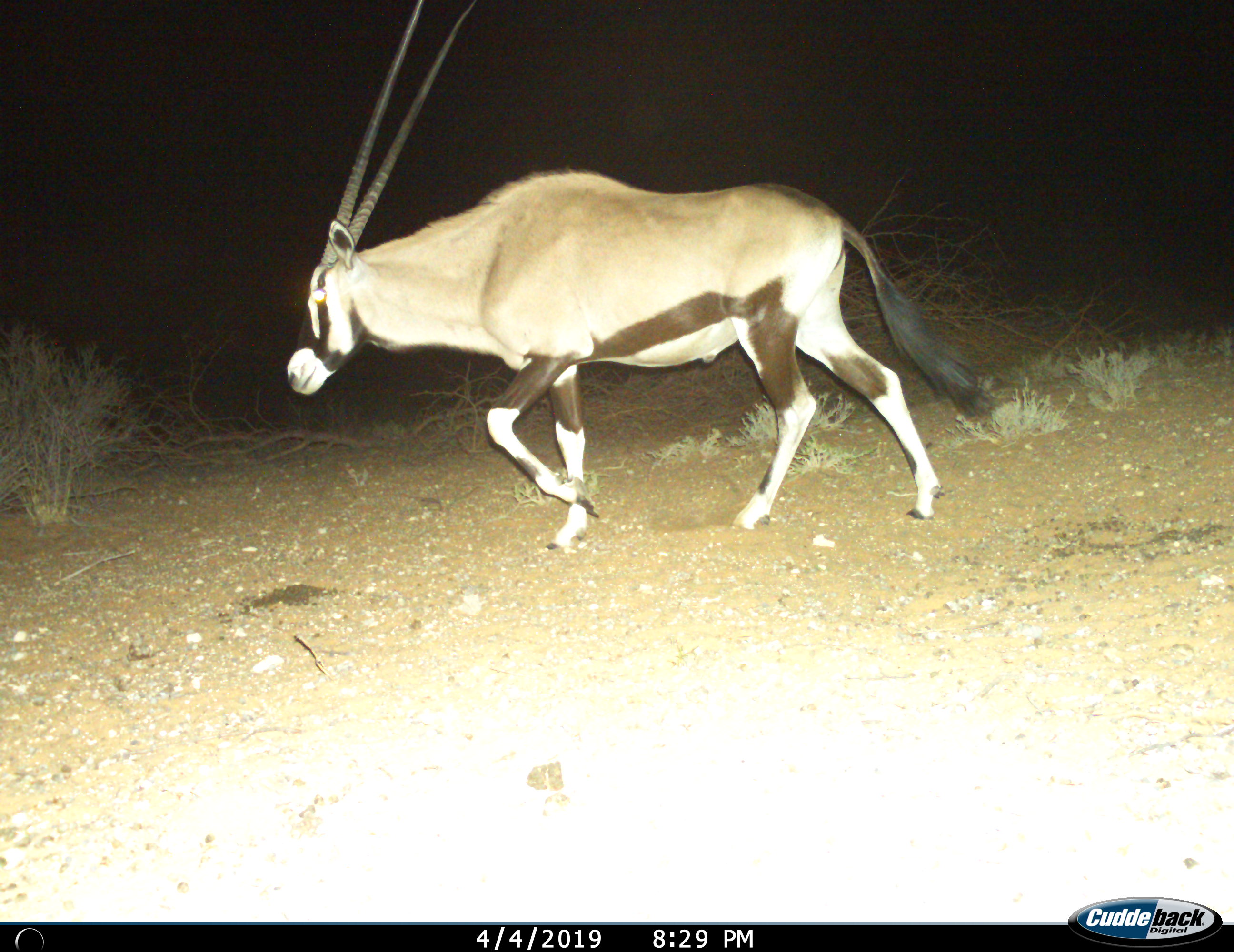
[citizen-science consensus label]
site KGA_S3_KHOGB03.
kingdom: Animalia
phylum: Chordata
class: Mammalia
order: Artiodactyla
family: Bovidae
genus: Oryx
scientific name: Oryx gazella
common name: gemsbok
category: oryx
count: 1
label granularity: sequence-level